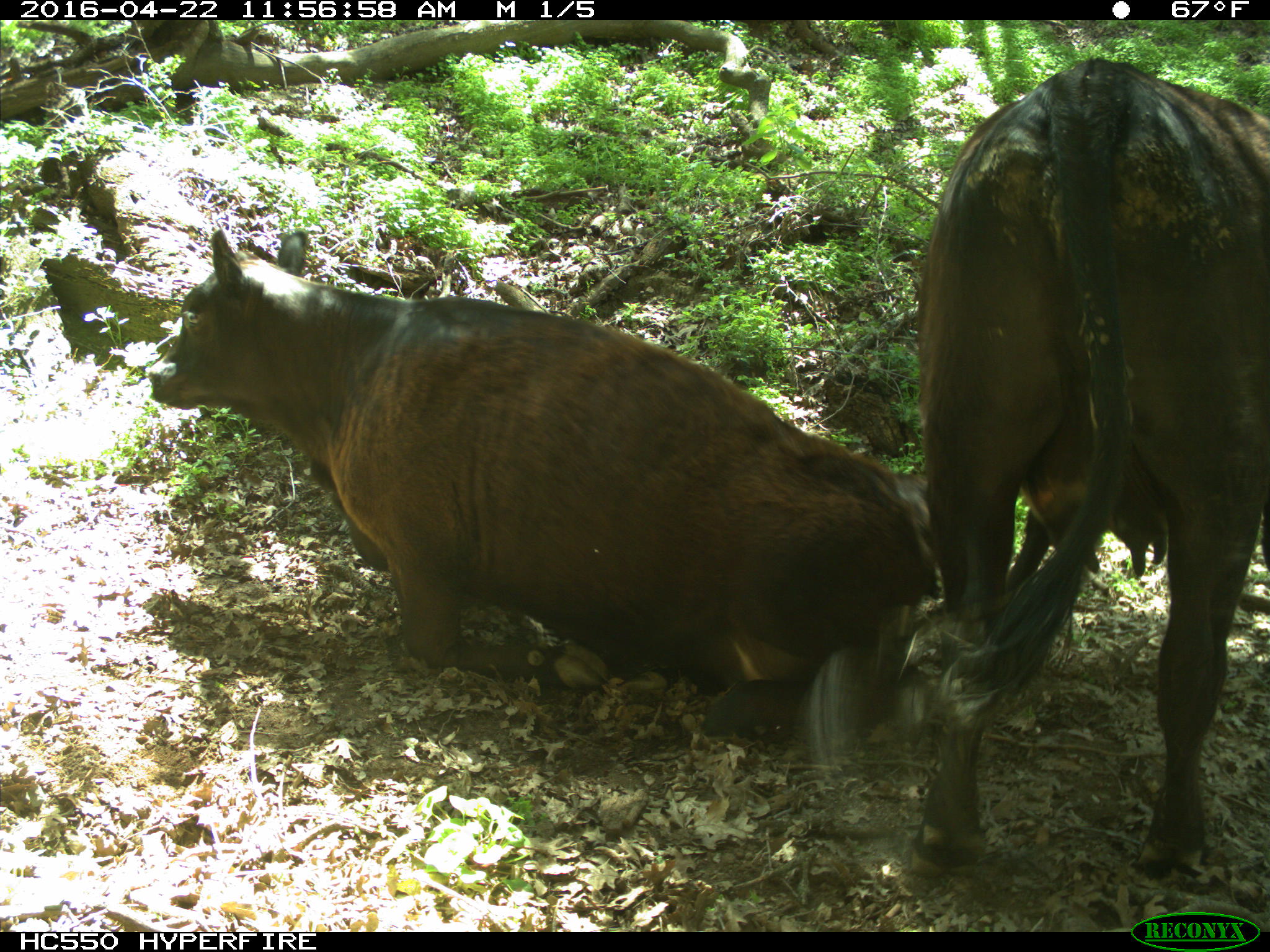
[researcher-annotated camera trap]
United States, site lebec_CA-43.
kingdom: Animalia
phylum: Chordata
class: Mammalia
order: Artiodactyla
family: Bovidae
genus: Bos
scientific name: Bos taurus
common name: domestic cow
Bos taurus (domestic cow).